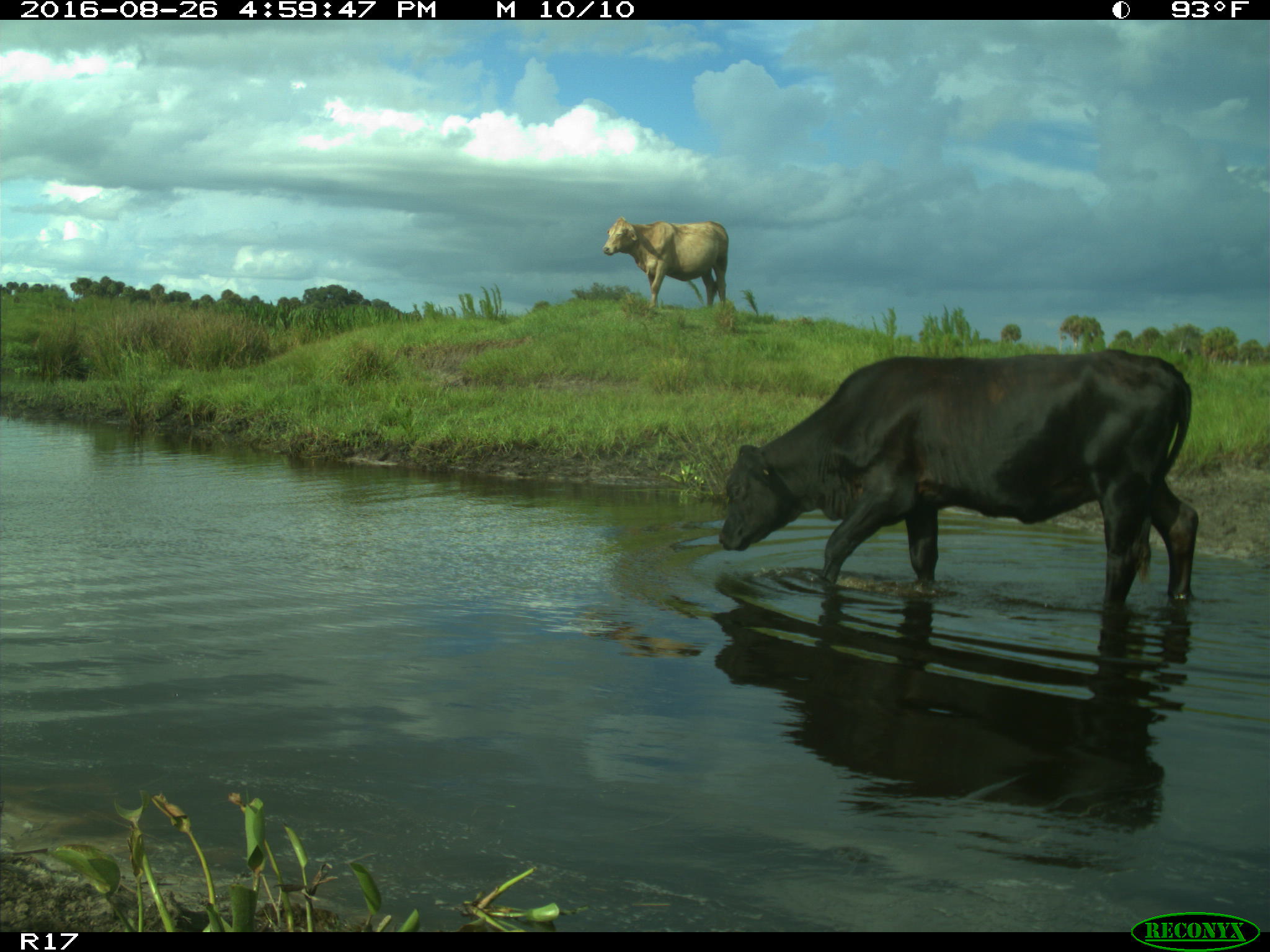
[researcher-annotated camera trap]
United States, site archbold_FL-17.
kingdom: Animalia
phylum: Chordata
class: Mammalia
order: Artiodactyla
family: Bovidae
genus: Bos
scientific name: Bos taurus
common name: domestic cow